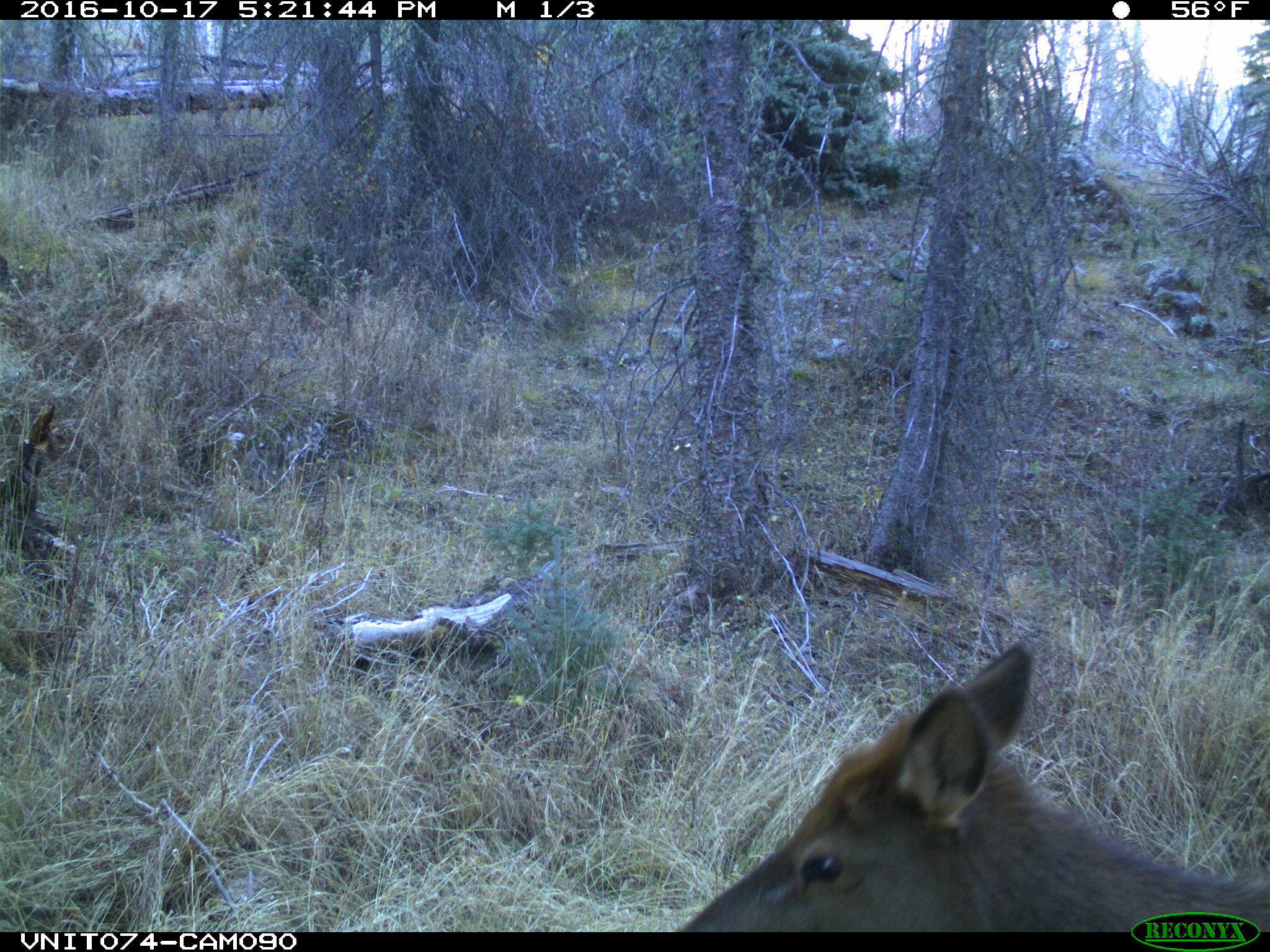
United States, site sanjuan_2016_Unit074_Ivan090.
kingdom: Animalia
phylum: Chordata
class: Mammalia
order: Artiodactyla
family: Cervidae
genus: Cervus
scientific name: Cervus elaphus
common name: red deer